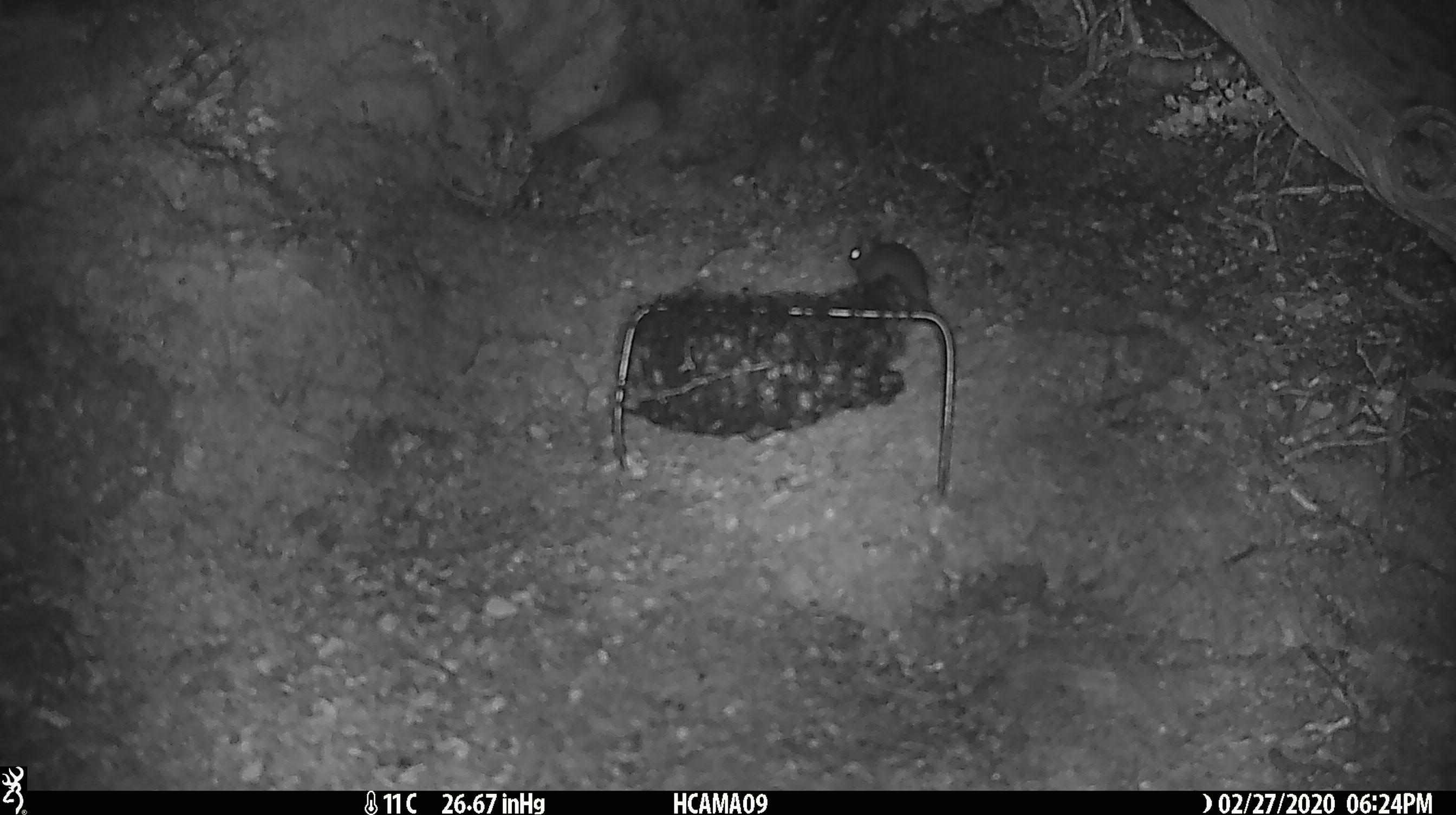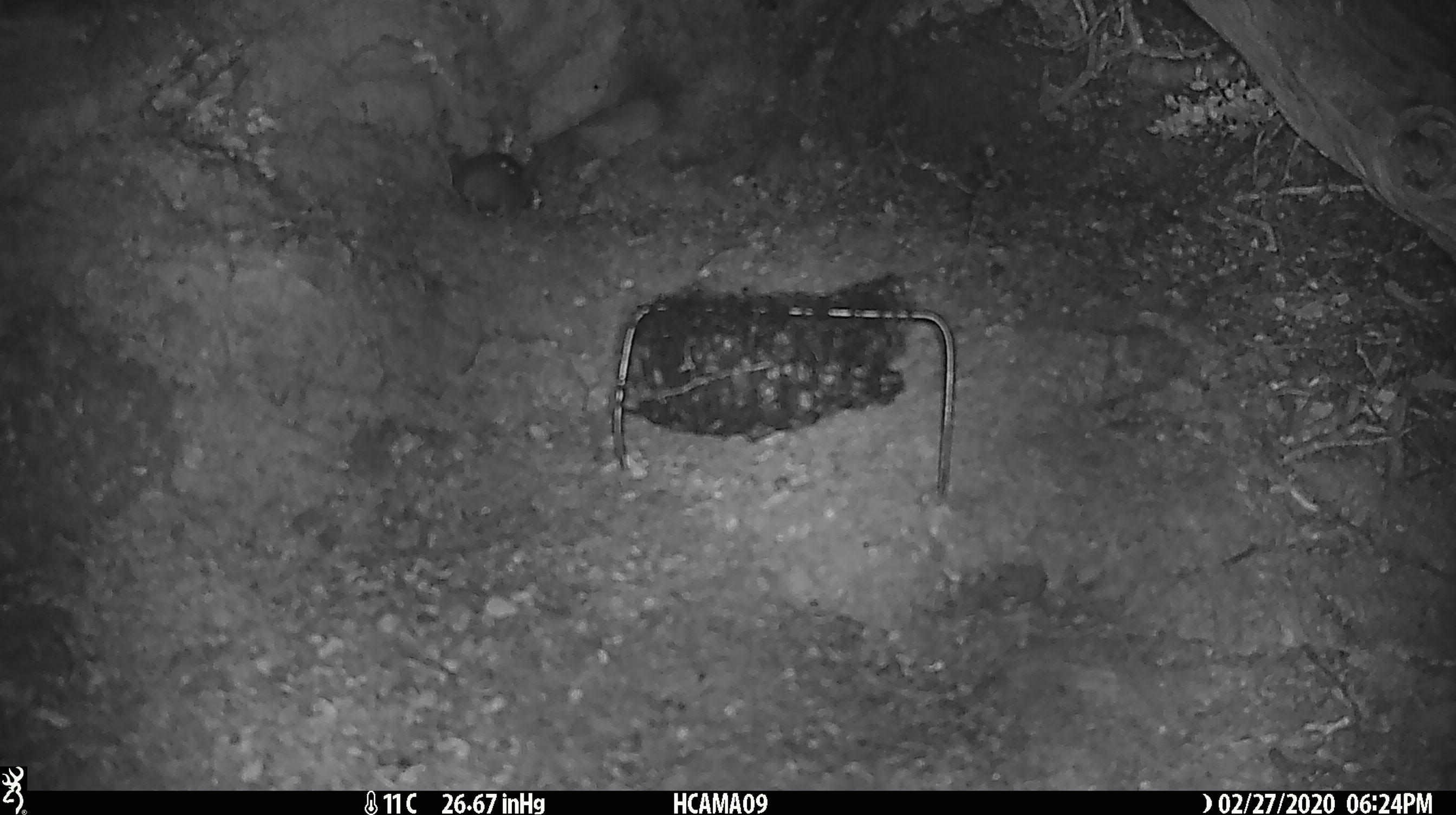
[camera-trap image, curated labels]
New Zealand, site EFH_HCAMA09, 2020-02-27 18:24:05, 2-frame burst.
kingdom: Animalia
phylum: Chordata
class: Mammalia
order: Rodentia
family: Muridae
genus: Mus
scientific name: Mus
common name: mouse